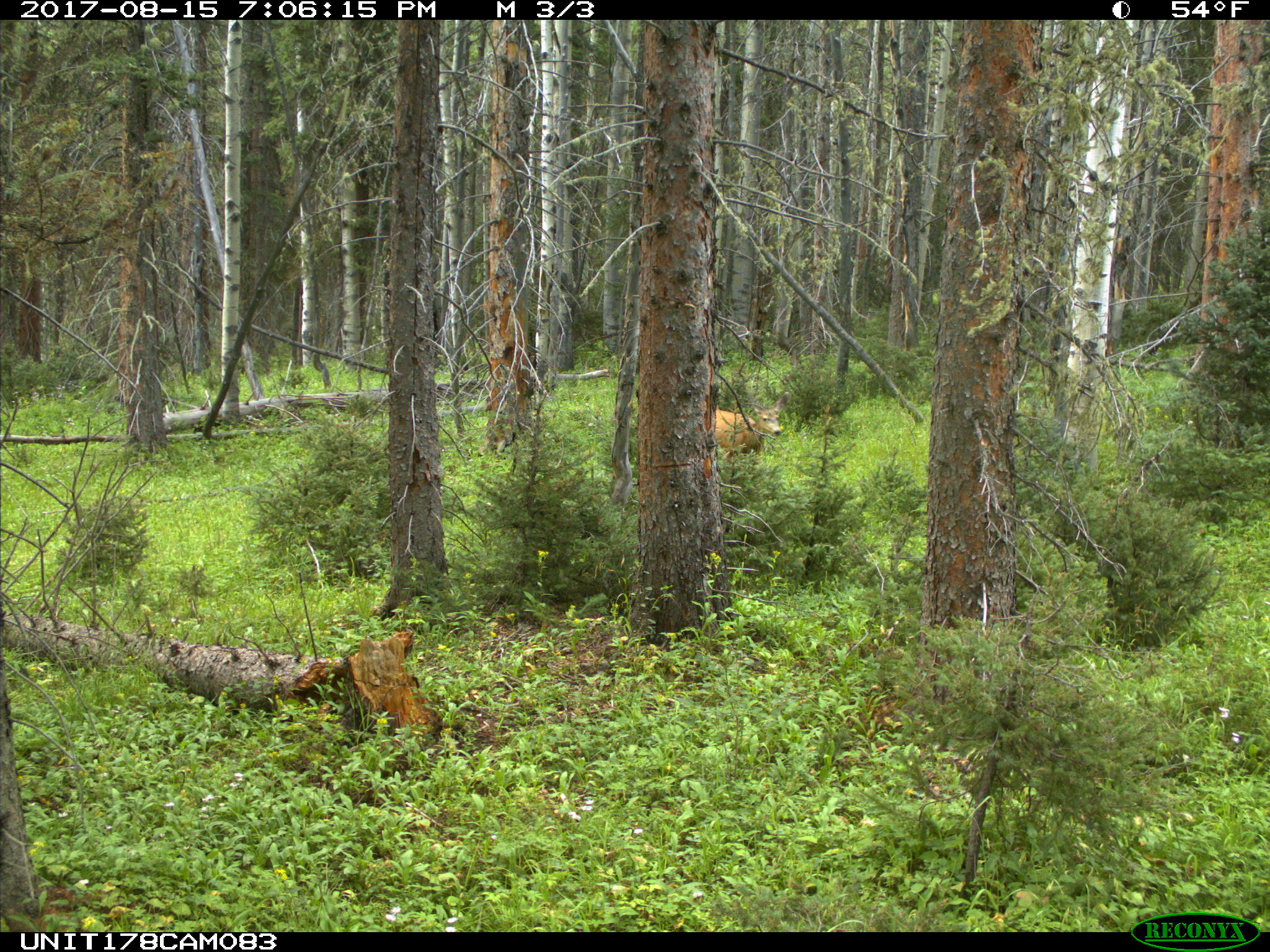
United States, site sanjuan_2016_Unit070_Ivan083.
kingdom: Animalia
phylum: Chordata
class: Mammalia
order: Artiodactyla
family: Cervidae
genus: Odocoileus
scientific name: Odocoileus hemionus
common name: mule deer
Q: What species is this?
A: Odocoileus hemionus (mule deer).